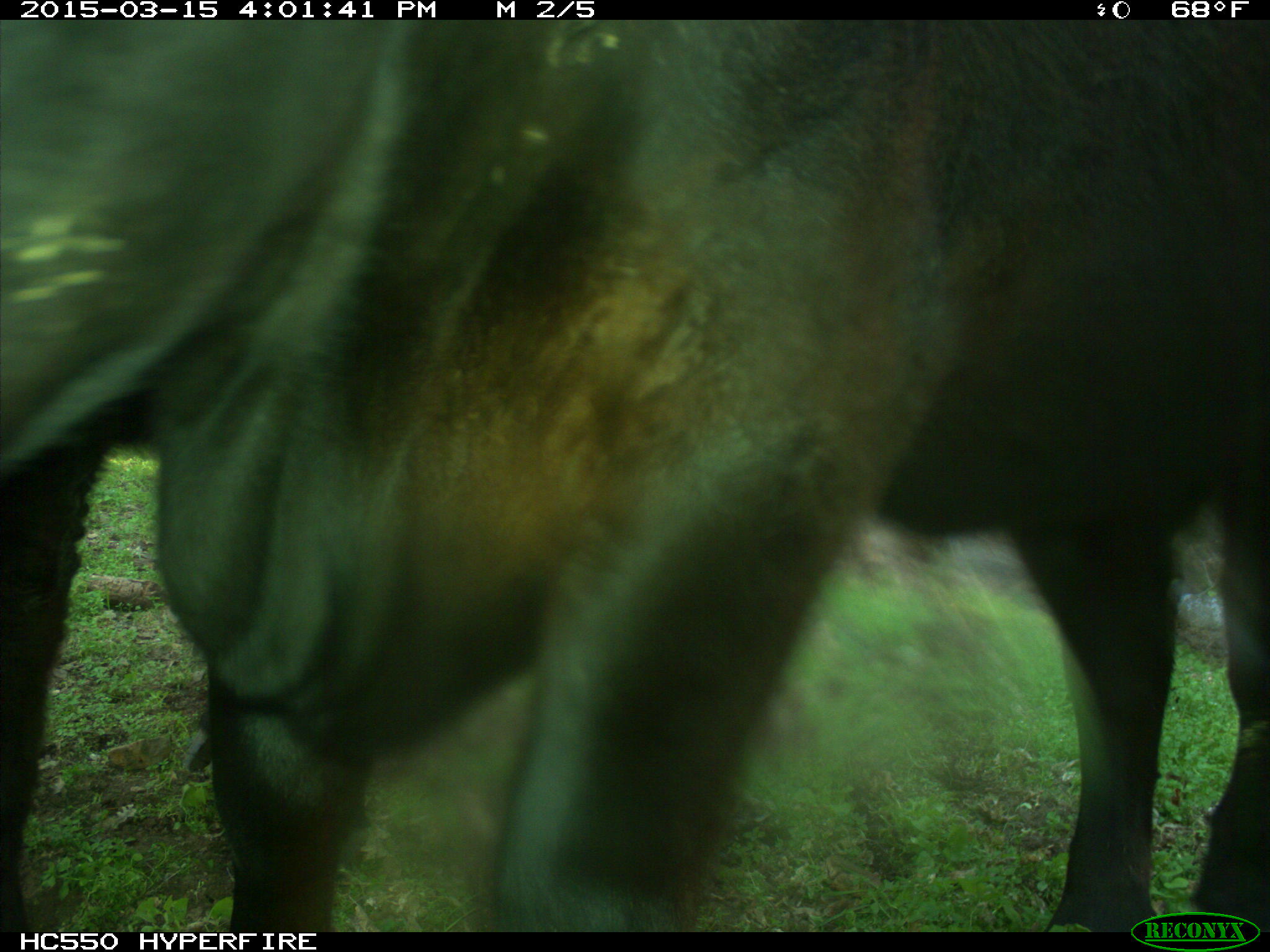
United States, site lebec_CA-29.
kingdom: Animalia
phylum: Chordata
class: Mammalia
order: Artiodactyla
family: Bovidae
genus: Bos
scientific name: Bos taurus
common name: domestic cow